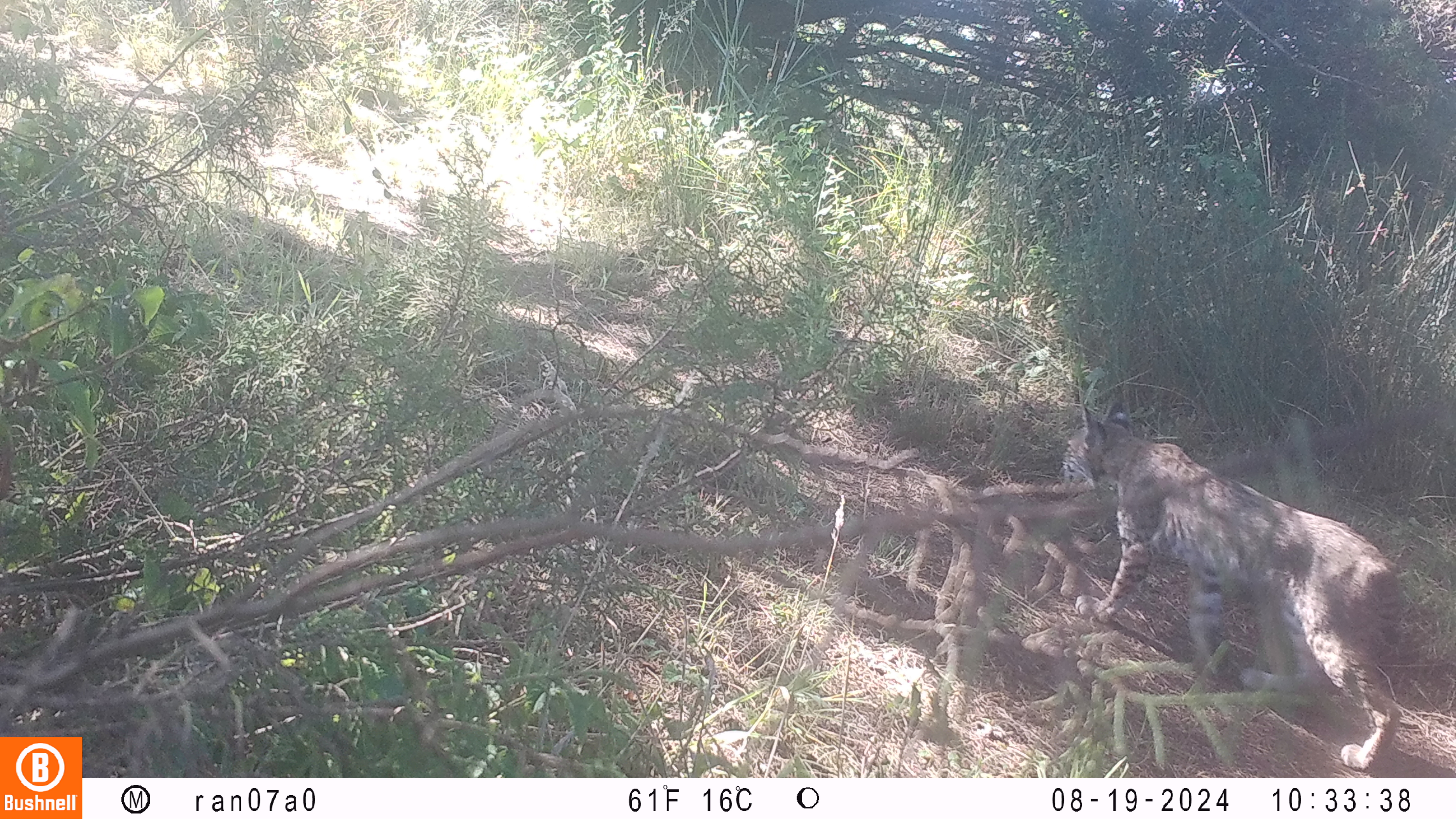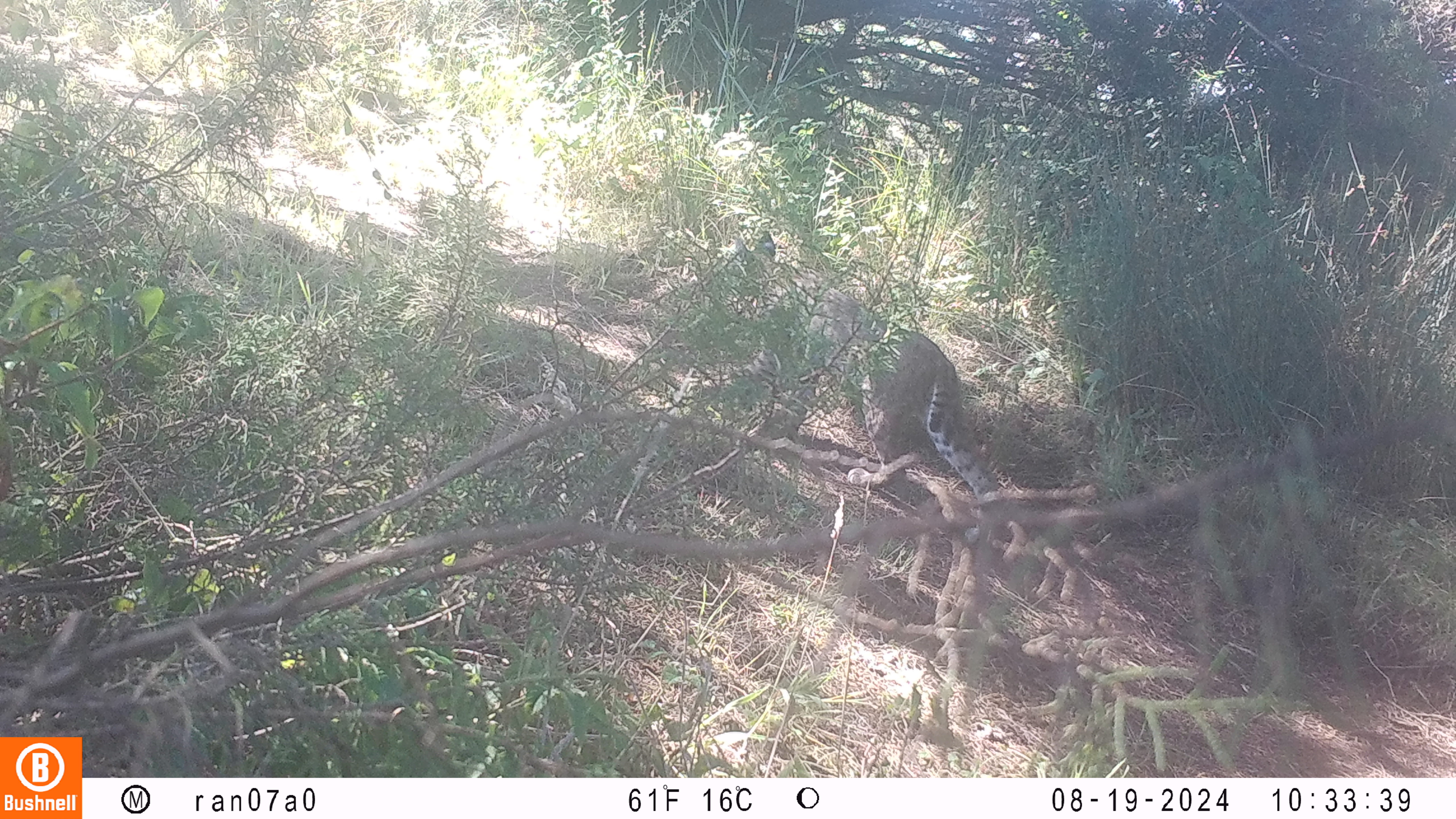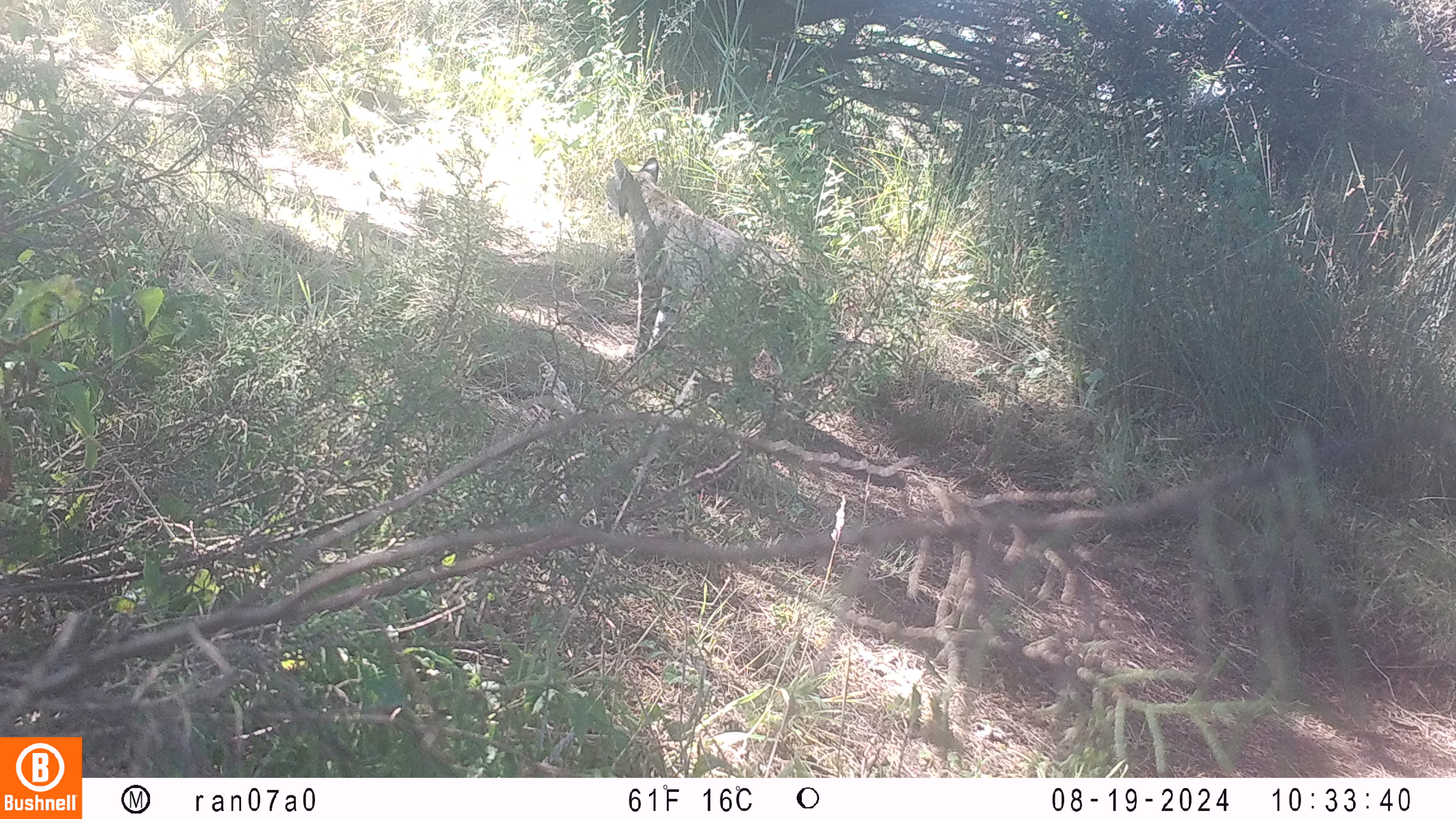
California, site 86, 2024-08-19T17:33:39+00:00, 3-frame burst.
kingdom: Animalia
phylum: Chordata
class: Mammalia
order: Carnivora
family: Felidae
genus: Lynx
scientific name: Lynx rufus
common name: bobcat